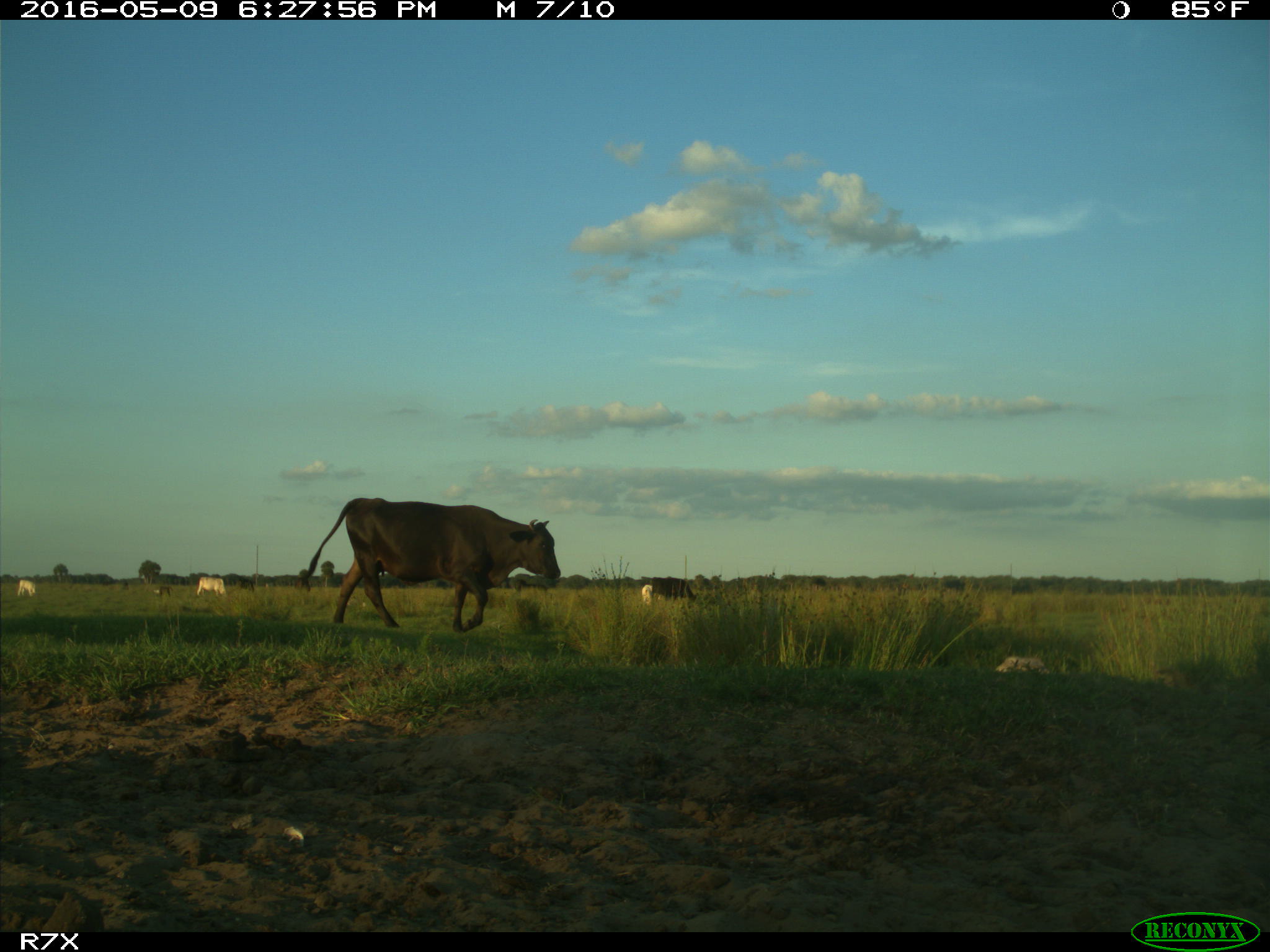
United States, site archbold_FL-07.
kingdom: Animalia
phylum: Chordata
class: Mammalia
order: Artiodactyla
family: Bovidae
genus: Bos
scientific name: Bos taurus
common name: domestic cow